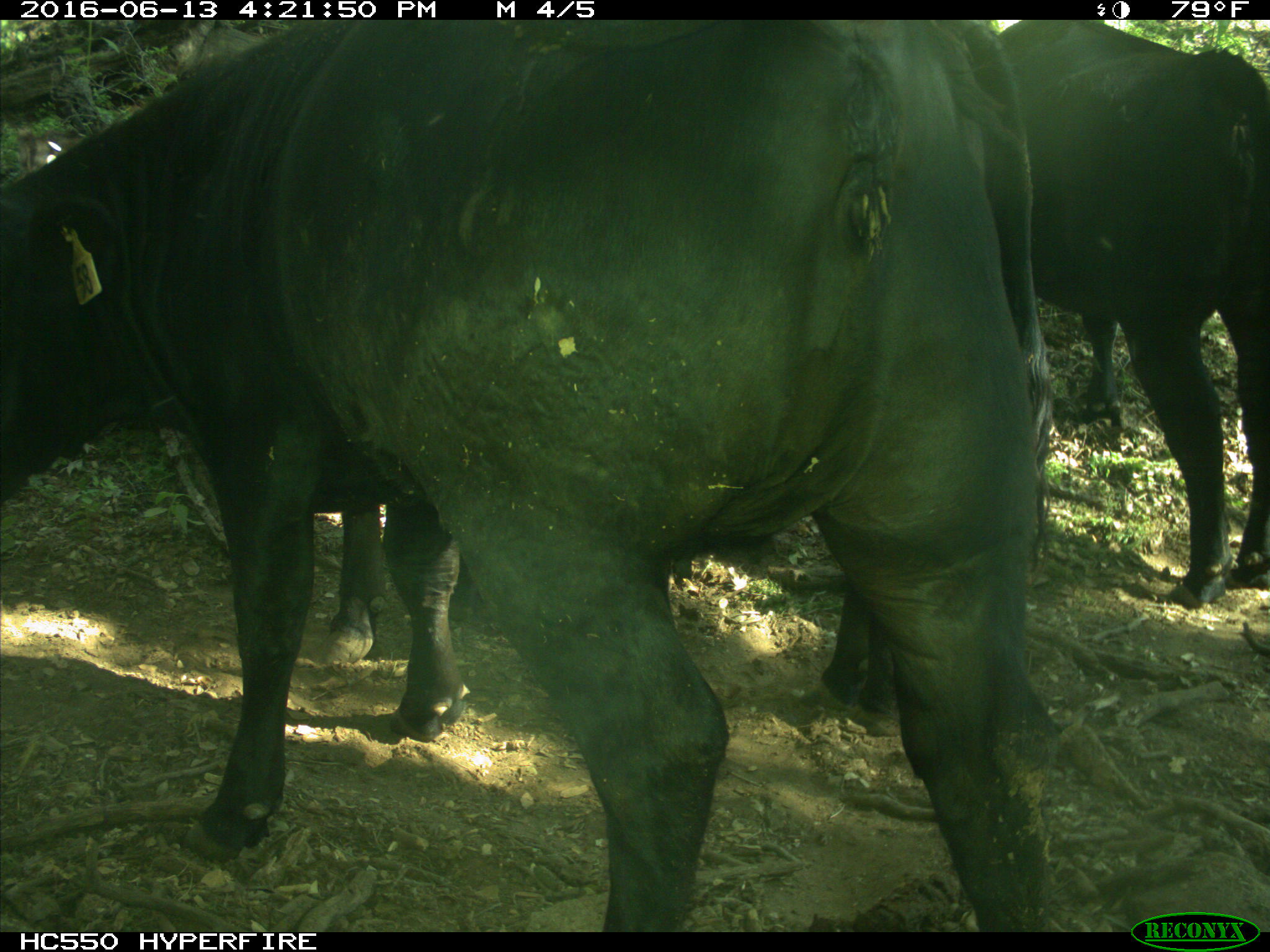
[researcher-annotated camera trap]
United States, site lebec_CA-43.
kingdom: Animalia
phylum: Chordata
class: Mammalia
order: Artiodactyla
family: Bovidae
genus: Bos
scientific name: Bos taurus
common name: domestic cow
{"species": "Bos taurus (domestic cow)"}